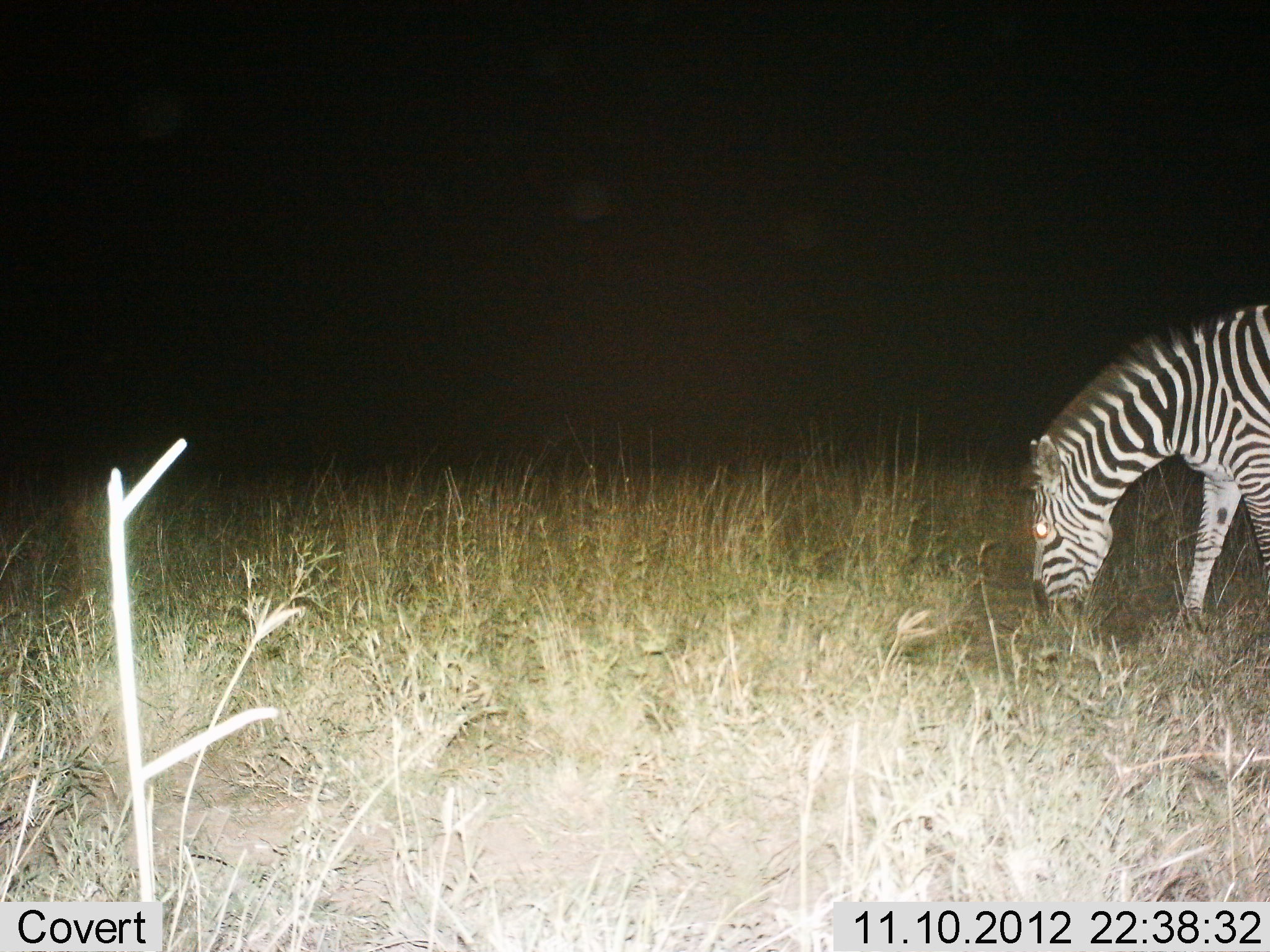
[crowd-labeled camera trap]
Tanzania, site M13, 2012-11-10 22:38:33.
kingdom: Animalia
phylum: Chordata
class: Mammalia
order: Perissodactyla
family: Equidae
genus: Equus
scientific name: Equus quagga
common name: plains zebra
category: zebra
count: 1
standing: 30%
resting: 0%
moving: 0%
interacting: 0%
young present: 0%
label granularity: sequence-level